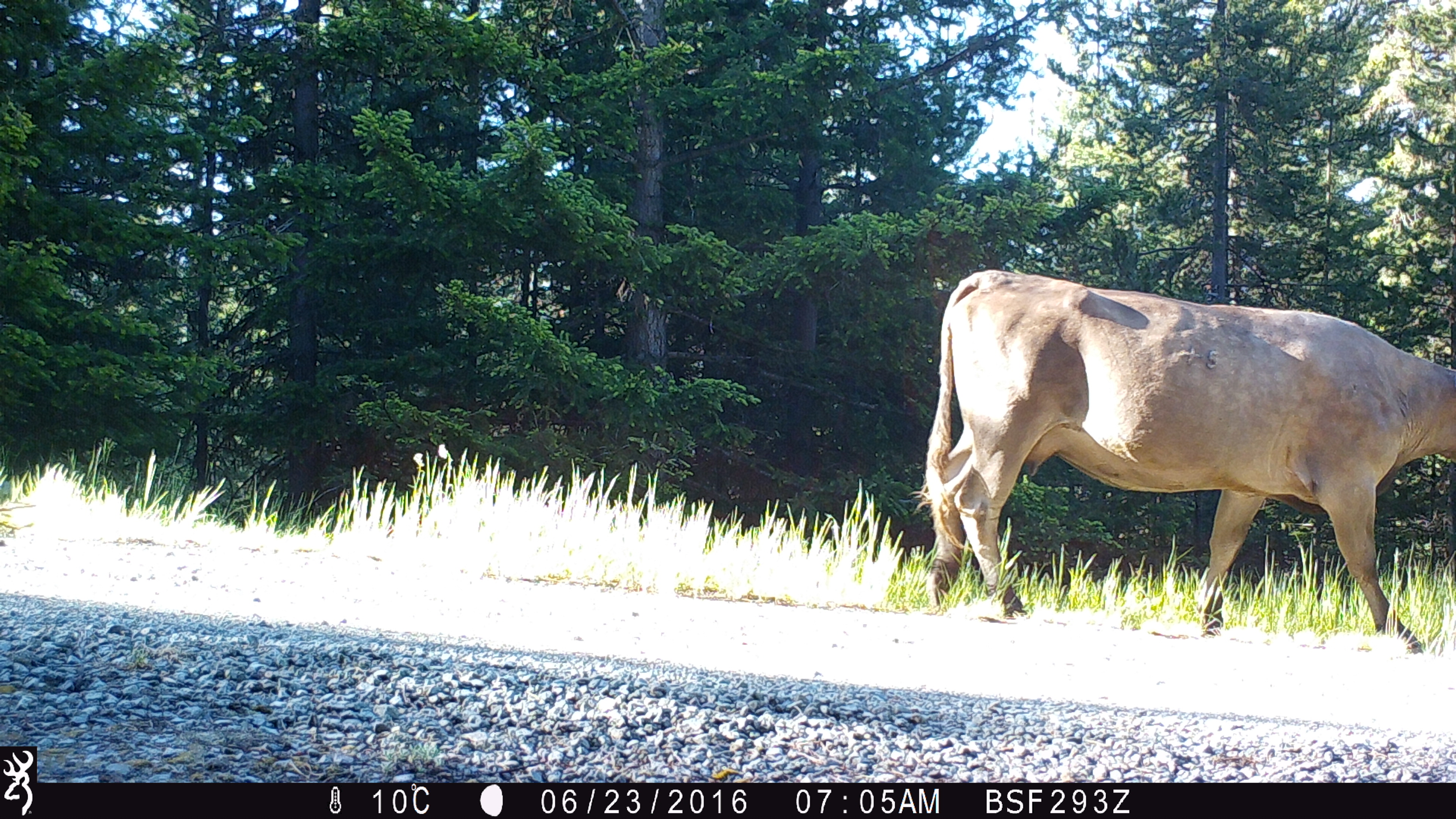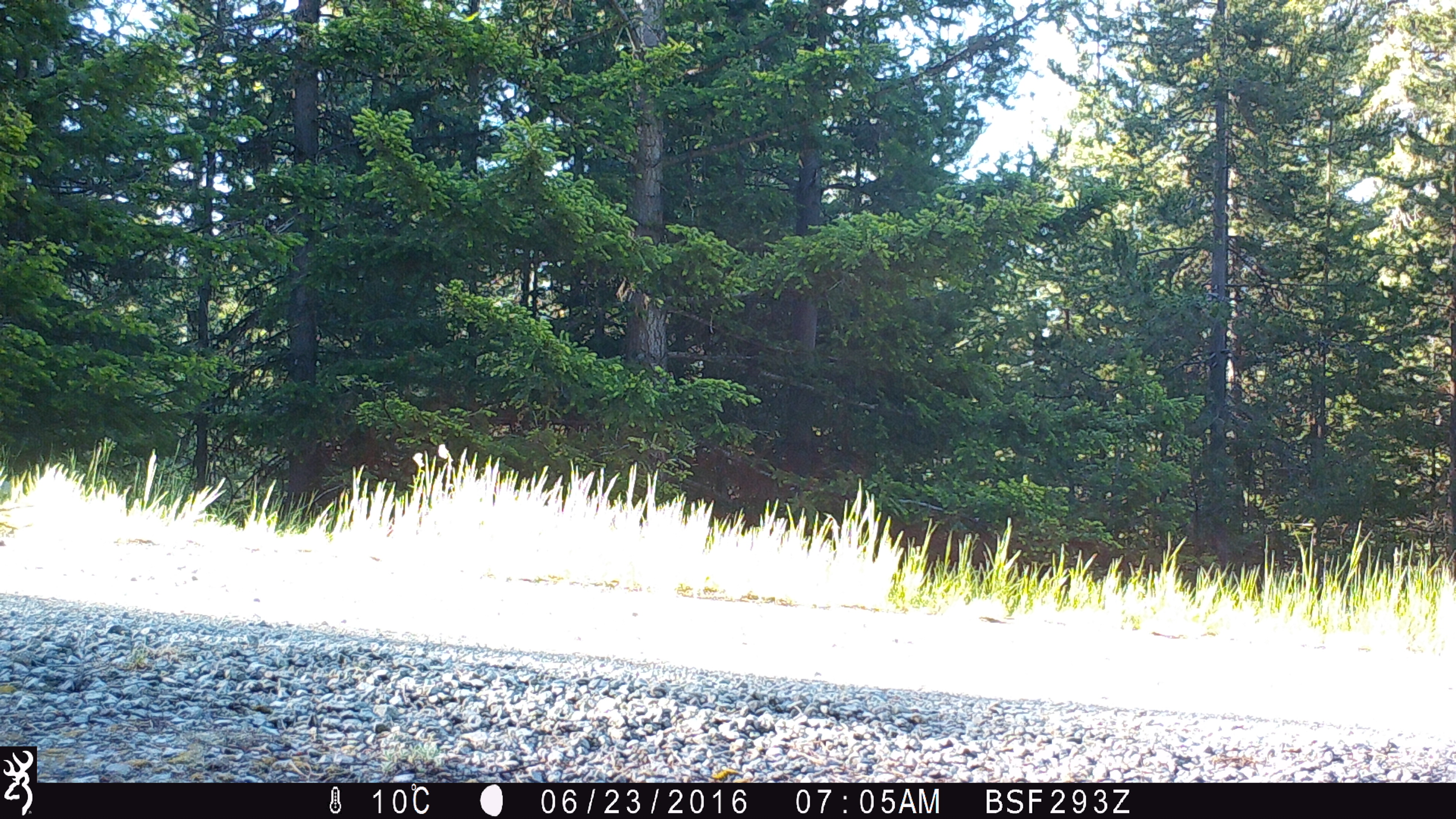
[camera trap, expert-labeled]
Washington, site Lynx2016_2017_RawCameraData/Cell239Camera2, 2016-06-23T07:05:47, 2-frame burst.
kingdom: Animalia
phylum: Chordata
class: Mammalia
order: Artiodactyla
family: Bovidae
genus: Bos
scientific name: Bos taurus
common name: domestic cattle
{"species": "domestic cattle (Bos taurus)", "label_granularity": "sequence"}